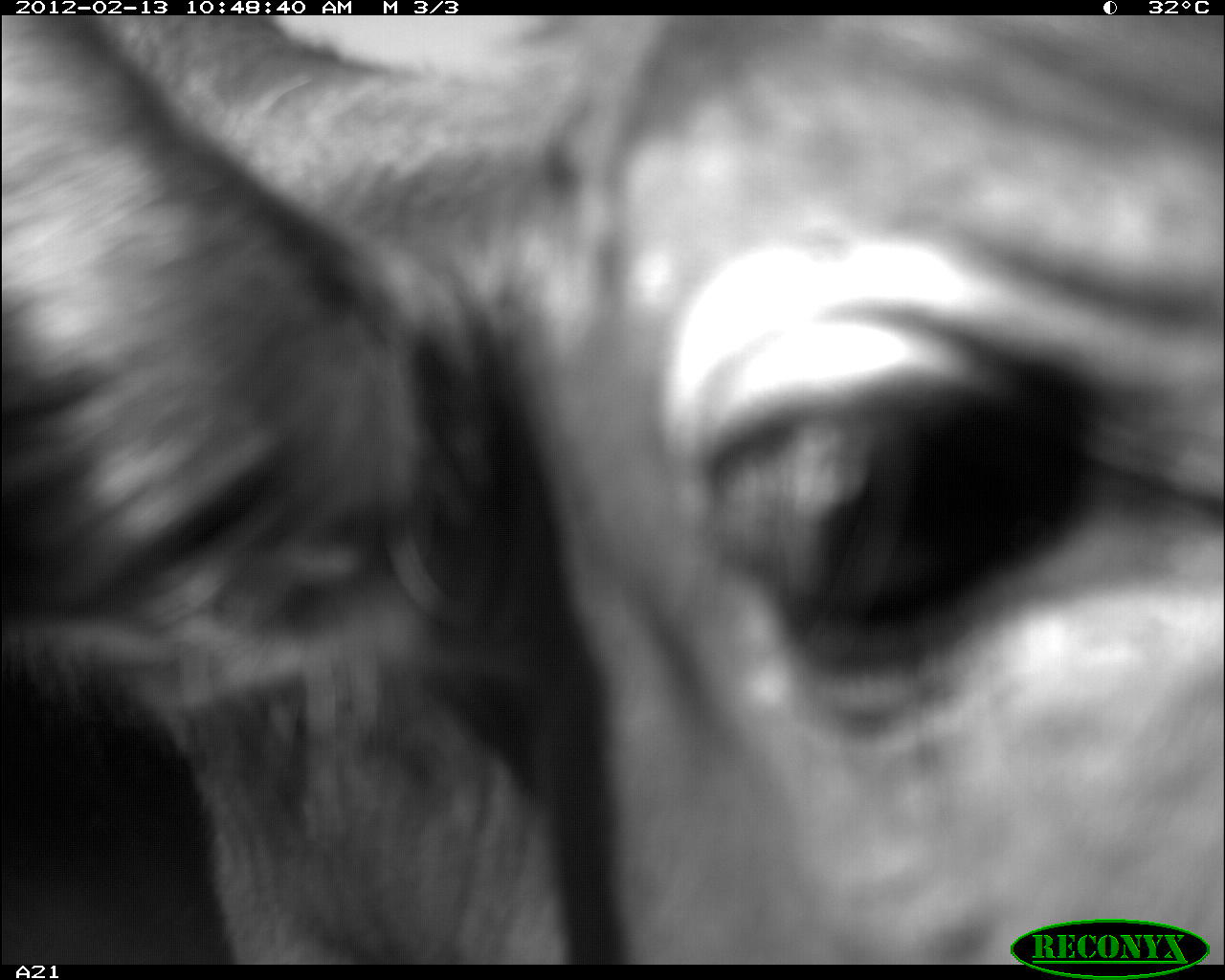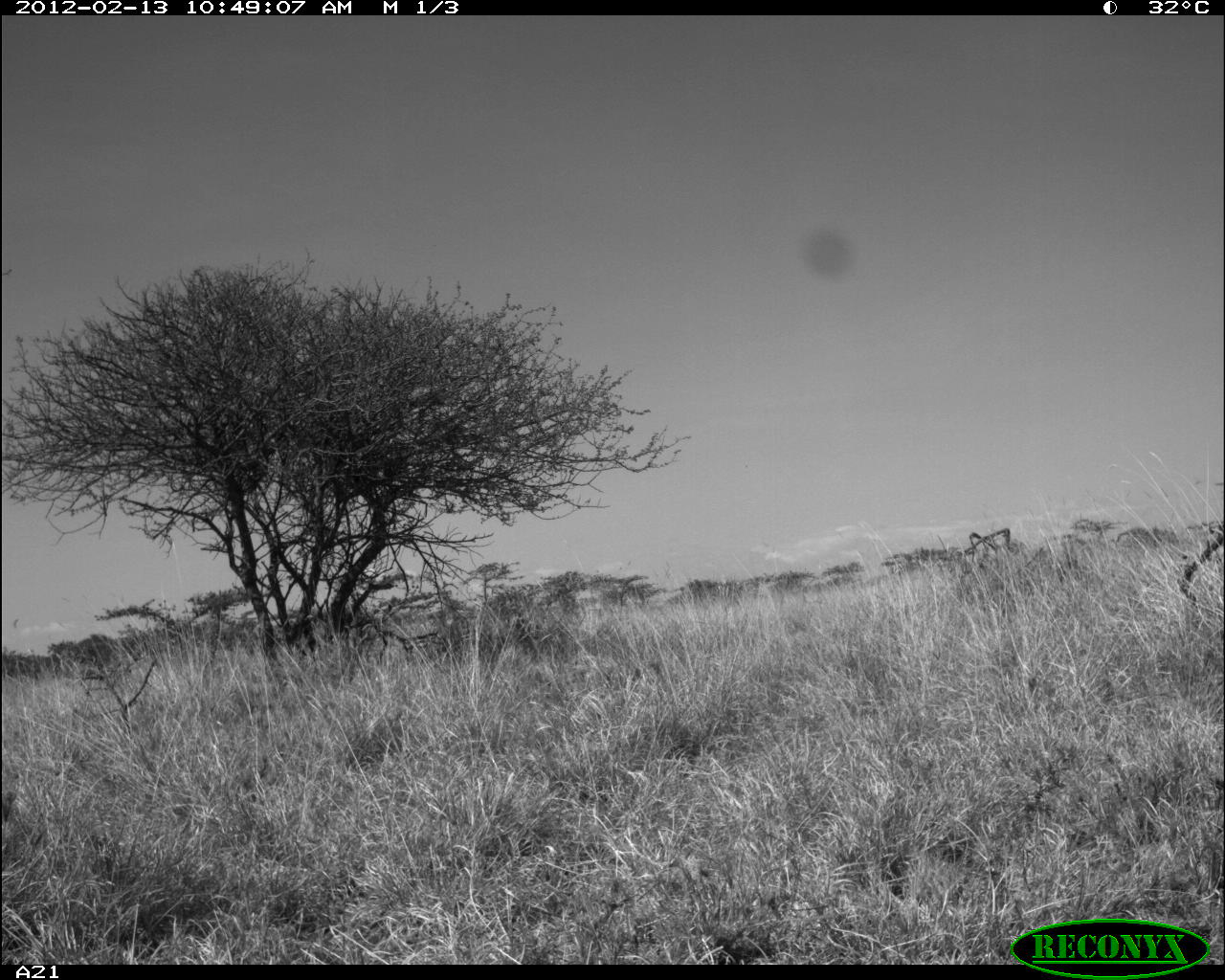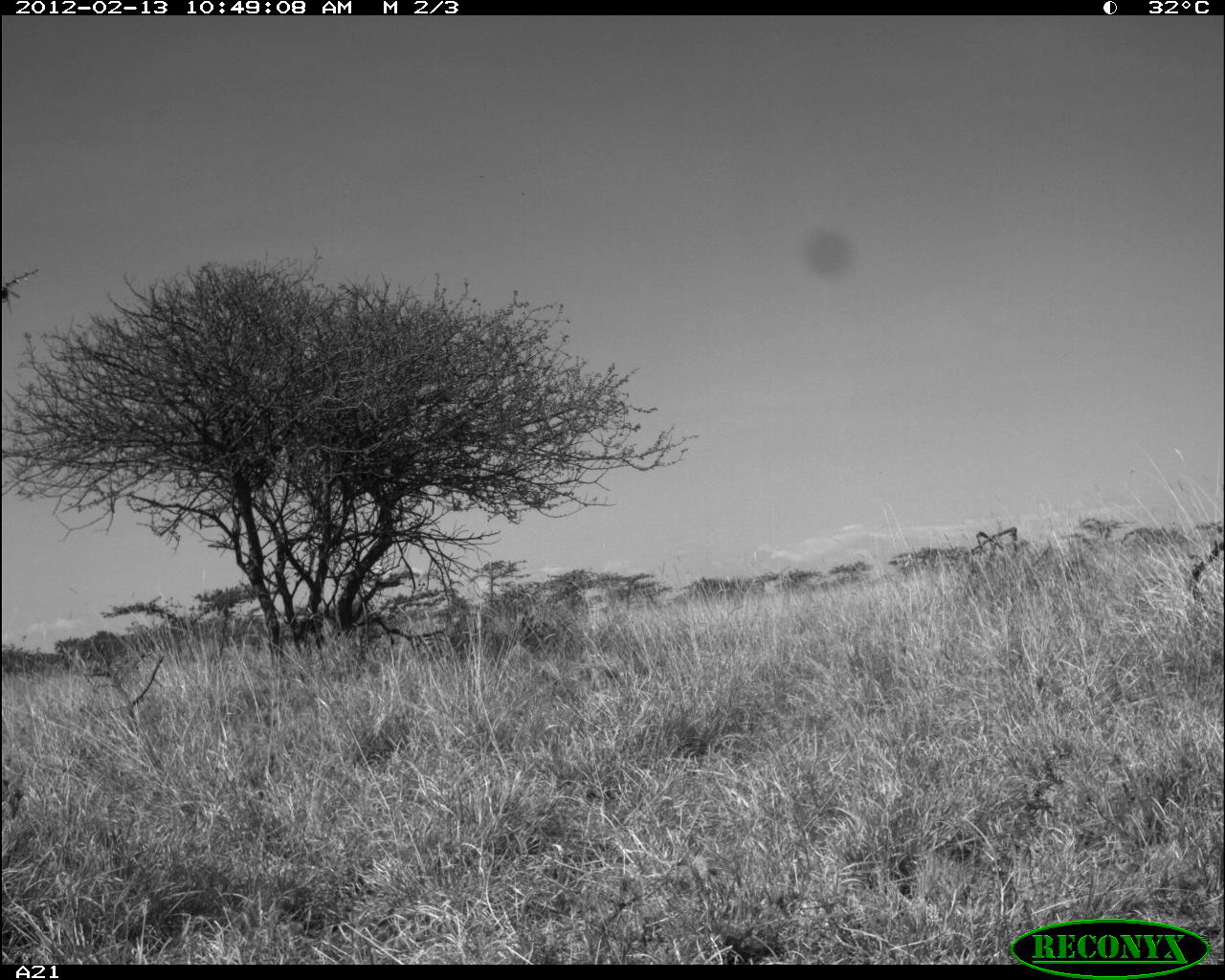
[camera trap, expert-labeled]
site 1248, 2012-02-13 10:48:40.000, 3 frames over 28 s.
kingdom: Animalia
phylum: Chordata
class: Mammalia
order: Artiodactyla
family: Bovidae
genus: Bos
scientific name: Bos taurus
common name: domestic cattle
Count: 1.